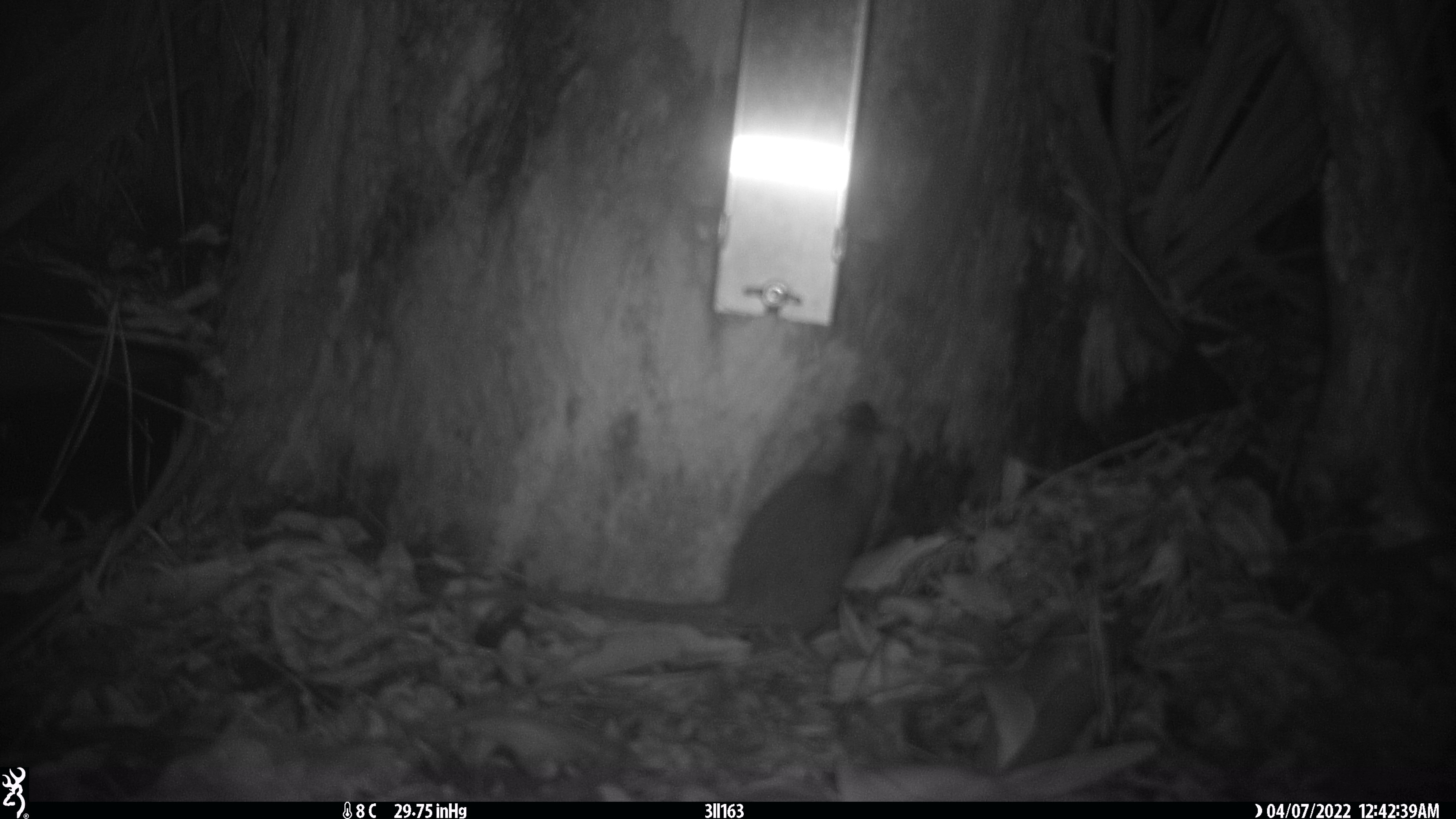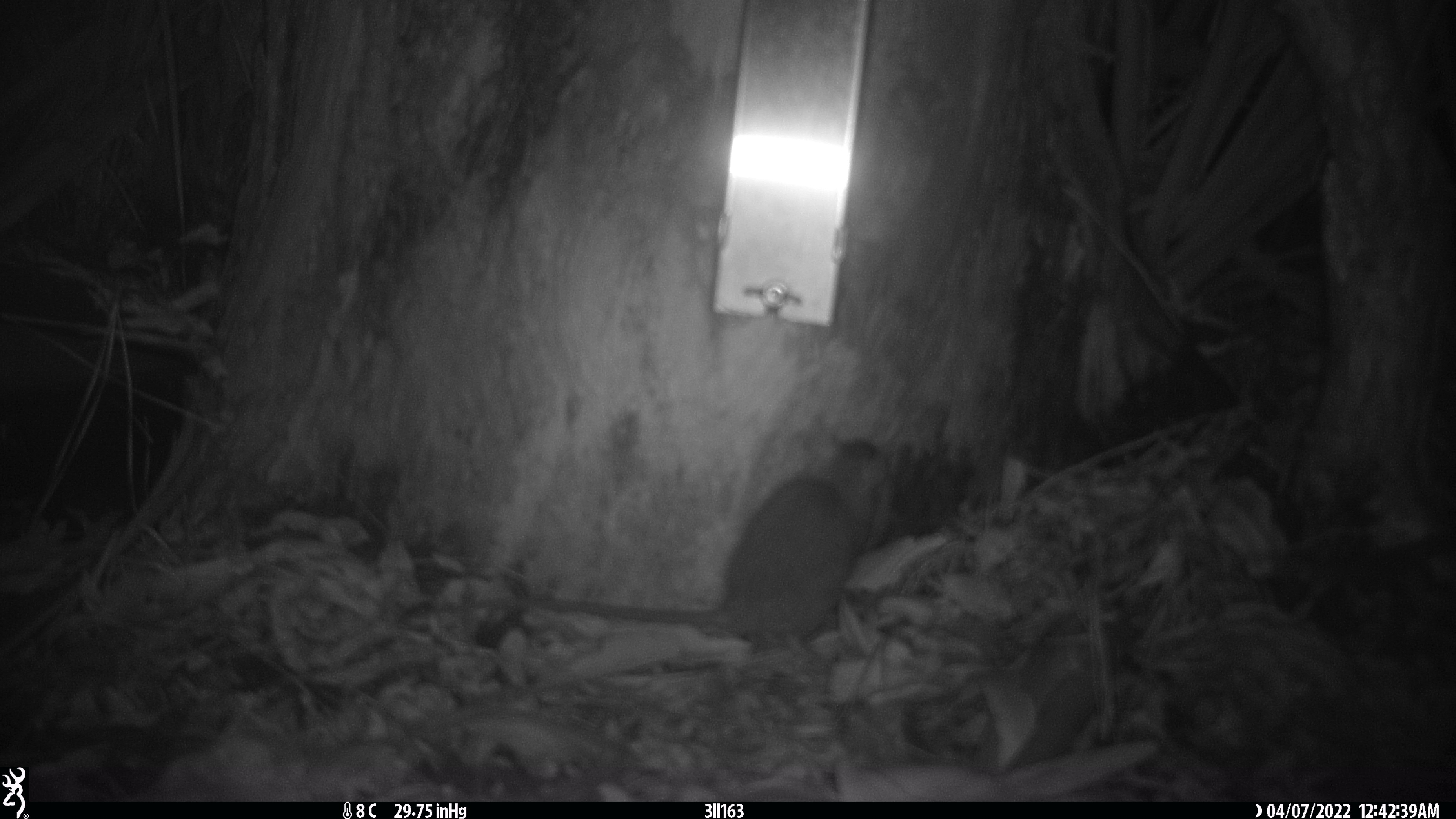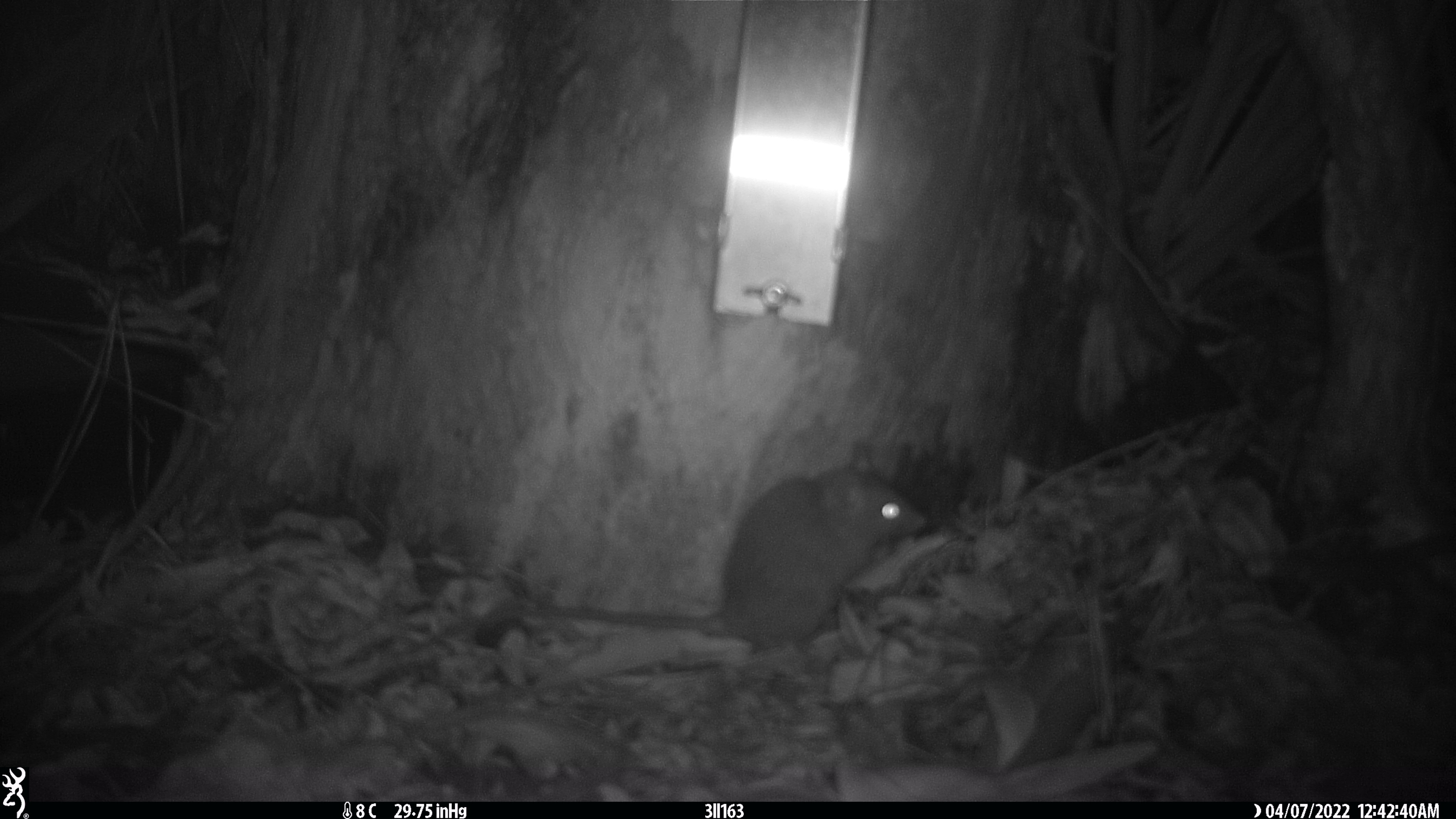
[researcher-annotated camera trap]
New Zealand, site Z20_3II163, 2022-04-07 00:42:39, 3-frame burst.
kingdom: Animalia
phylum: Chordata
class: Mammalia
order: Rodentia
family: Muridae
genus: Rattus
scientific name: Rattus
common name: rat